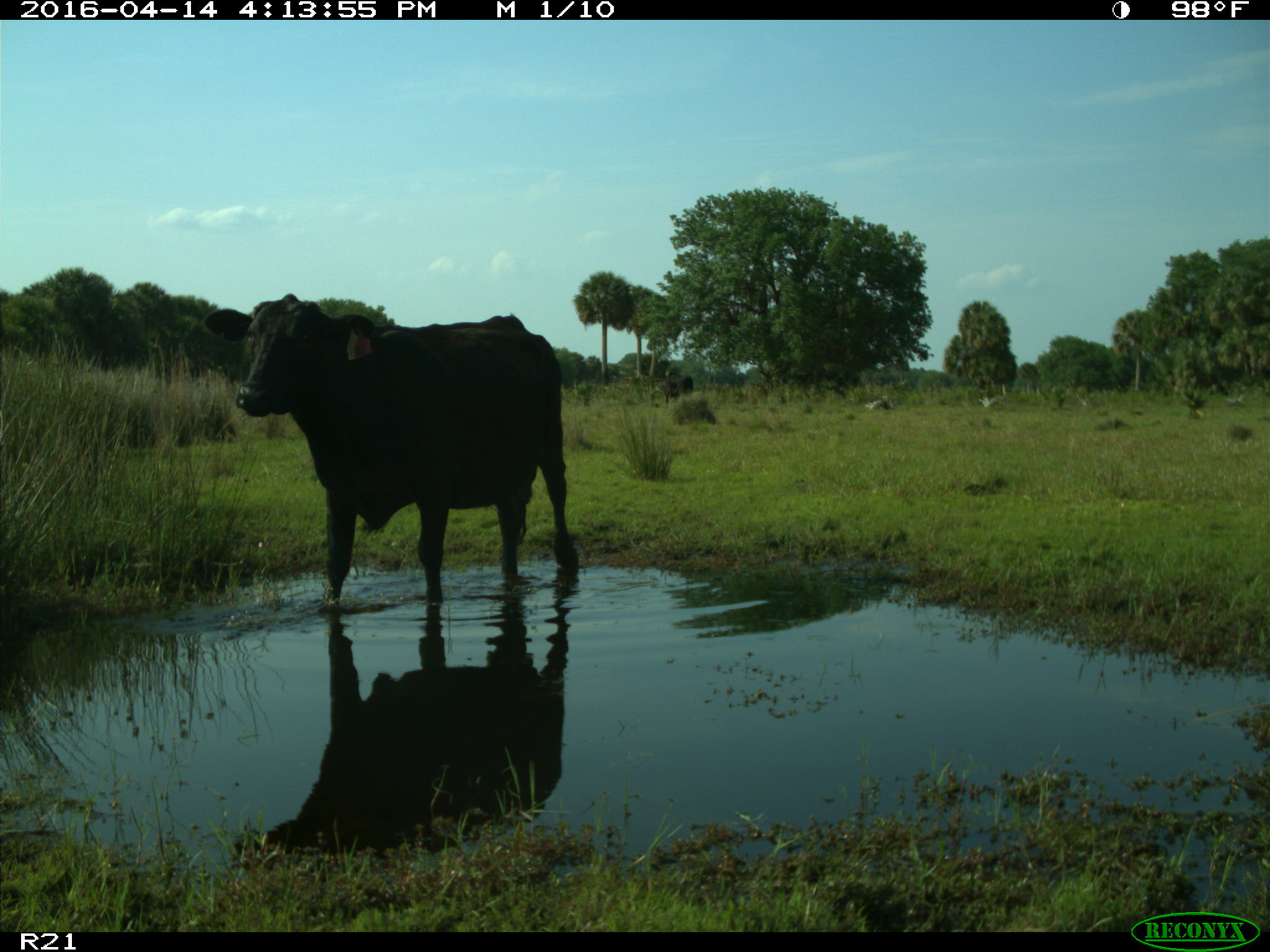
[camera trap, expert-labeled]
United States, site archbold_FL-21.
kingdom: Animalia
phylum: Chordata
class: Mammalia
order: Artiodactyla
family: Bovidae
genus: Bos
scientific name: Bos taurus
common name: domestic cow